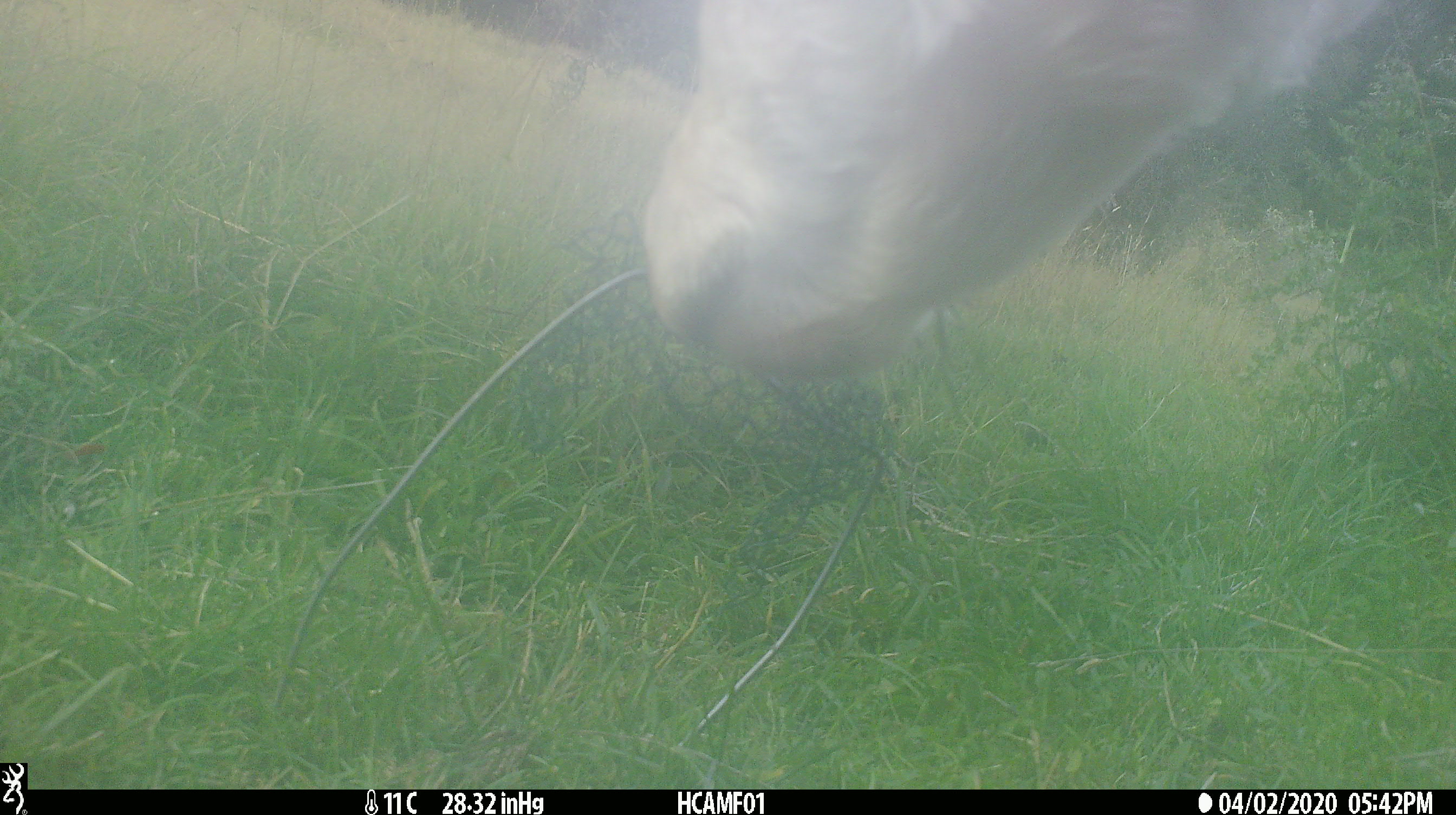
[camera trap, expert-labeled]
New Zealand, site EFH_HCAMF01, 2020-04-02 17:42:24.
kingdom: Animalia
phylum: Chordata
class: Mammalia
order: Artiodactyla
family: Bovidae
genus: Bos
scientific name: Bos taurus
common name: domestic cow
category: cow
Cow (domestic cow) (Bos taurus).